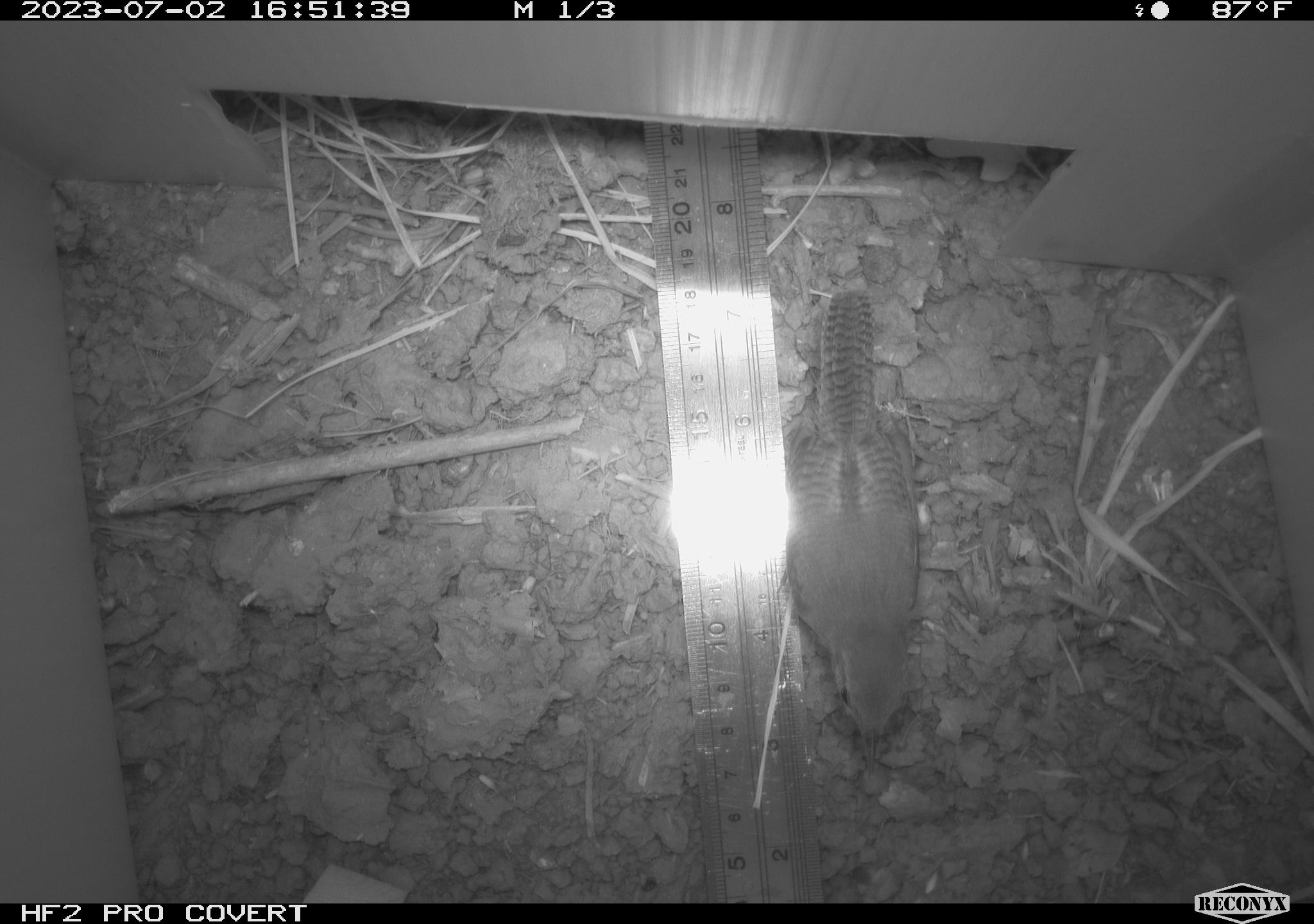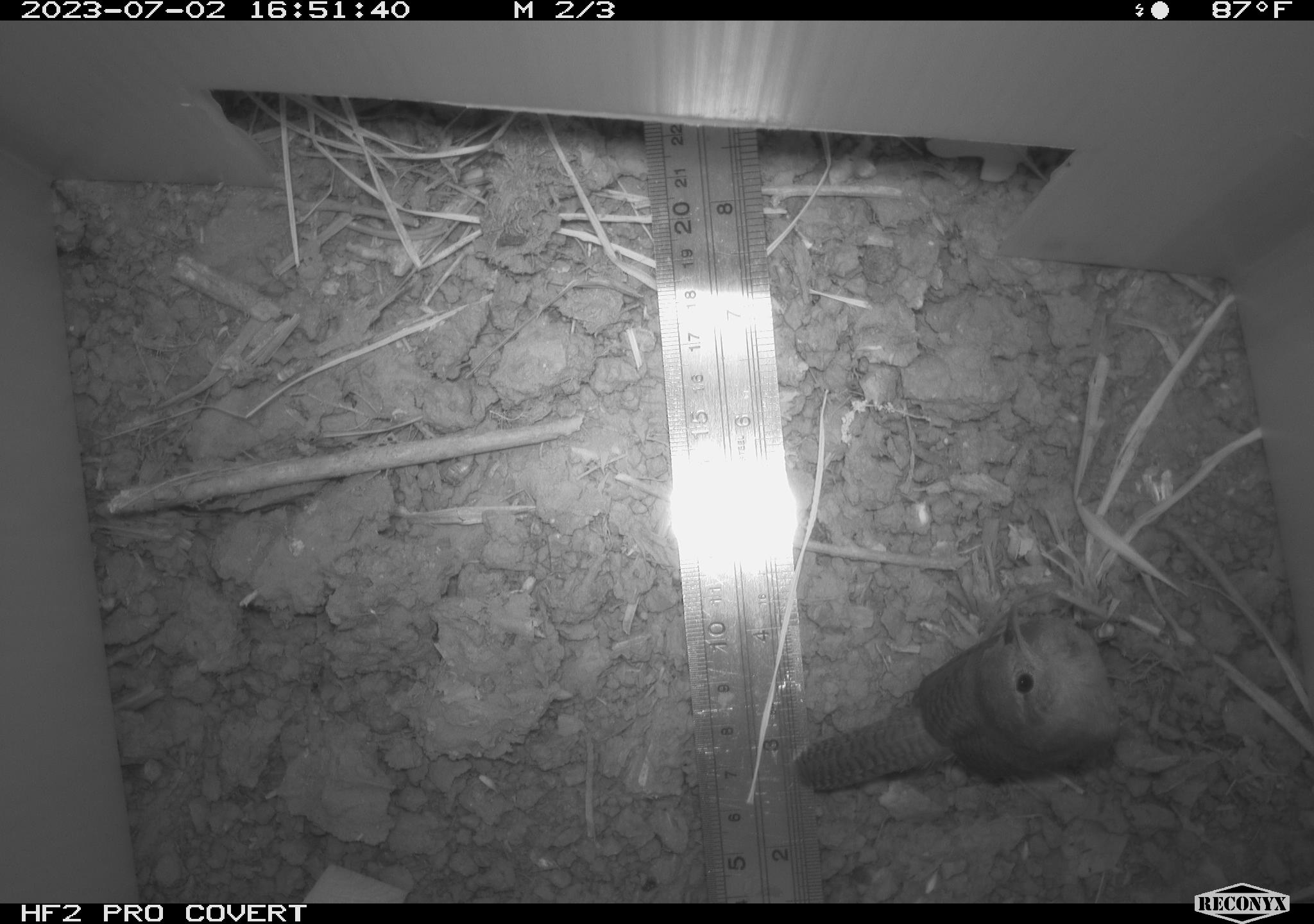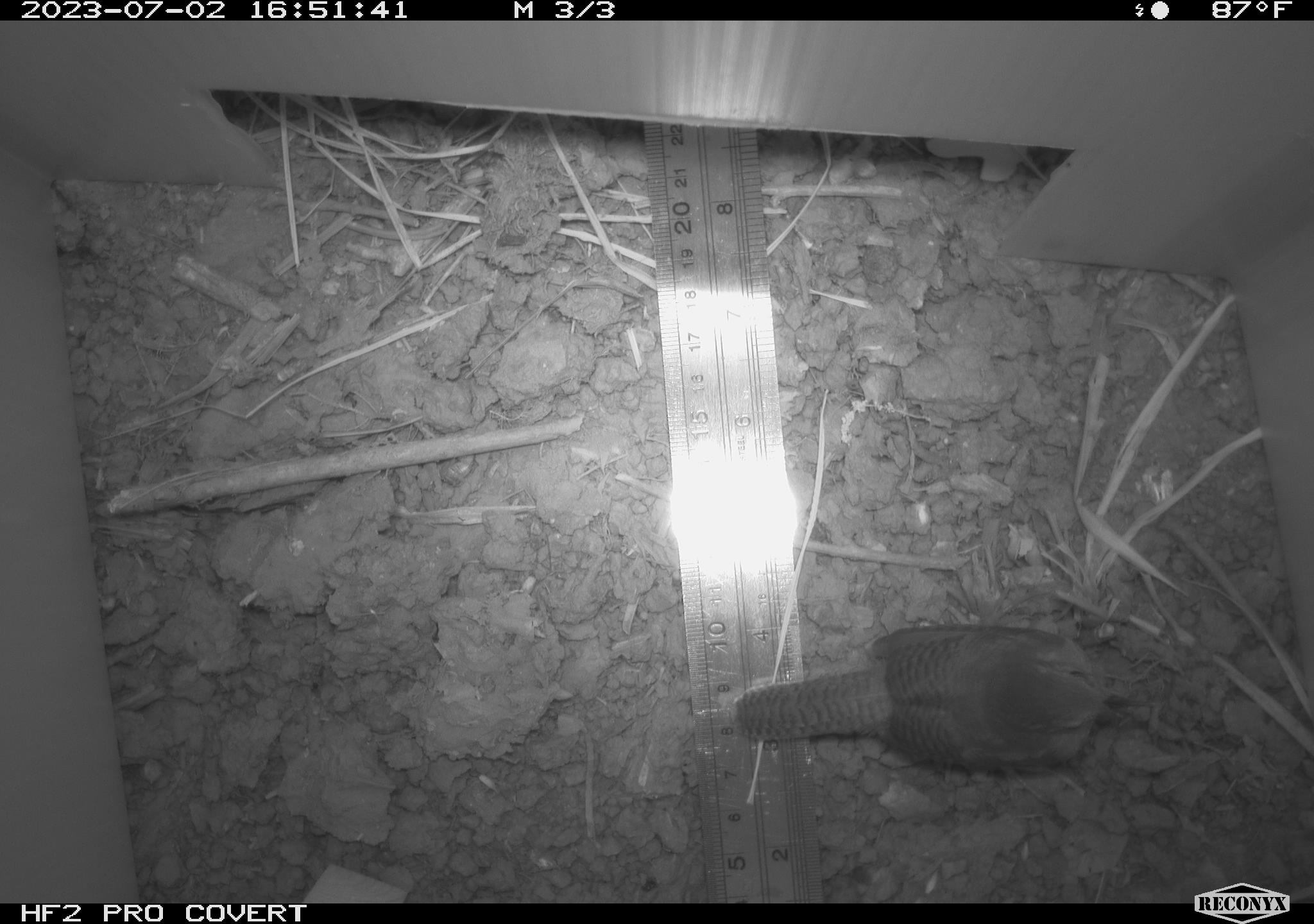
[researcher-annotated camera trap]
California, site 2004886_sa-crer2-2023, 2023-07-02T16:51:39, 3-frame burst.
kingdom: Animalia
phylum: Chordata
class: Aves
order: Passeriformes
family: Troglodytidae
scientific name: Troglodytidae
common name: wren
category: troglodytidae family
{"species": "troglodytidae family (wren) (Troglodytidae)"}